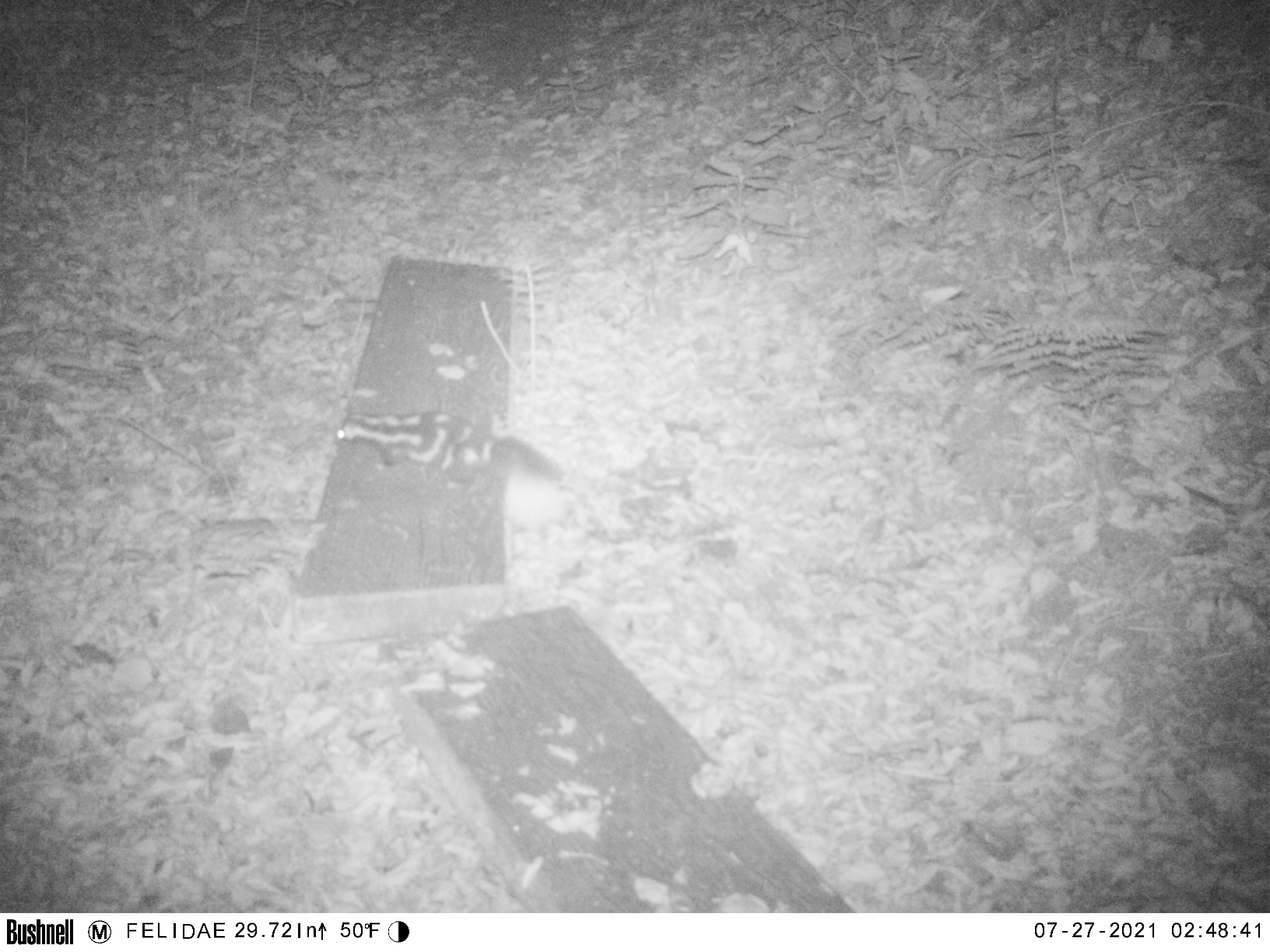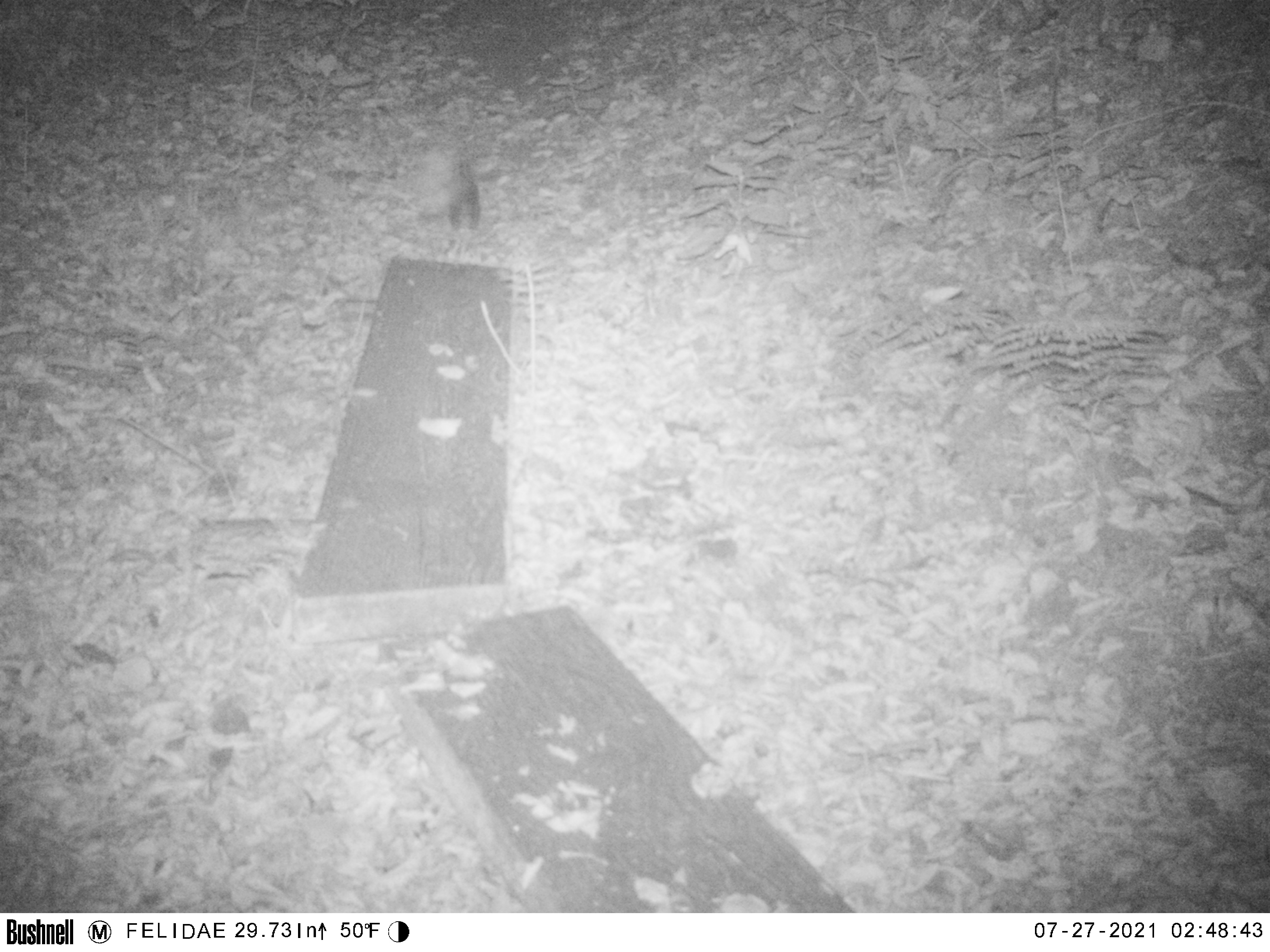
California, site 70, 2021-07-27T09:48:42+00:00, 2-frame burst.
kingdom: Animalia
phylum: Chordata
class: Mammalia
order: Carnivora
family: Mephitidae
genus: Spilogale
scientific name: Spilogale gracilis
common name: western spotted skunk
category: spotted skunk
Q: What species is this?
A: Spotted skunk (western spotted skunk) (Spilogale gracilis).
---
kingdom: Animalia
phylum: Chordata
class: Mammalia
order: Carnivora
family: Mephitidae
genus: Mephitis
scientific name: Mephitis mephitis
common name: striped skunk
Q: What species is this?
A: Striped skunk (Mephitis mephitis).